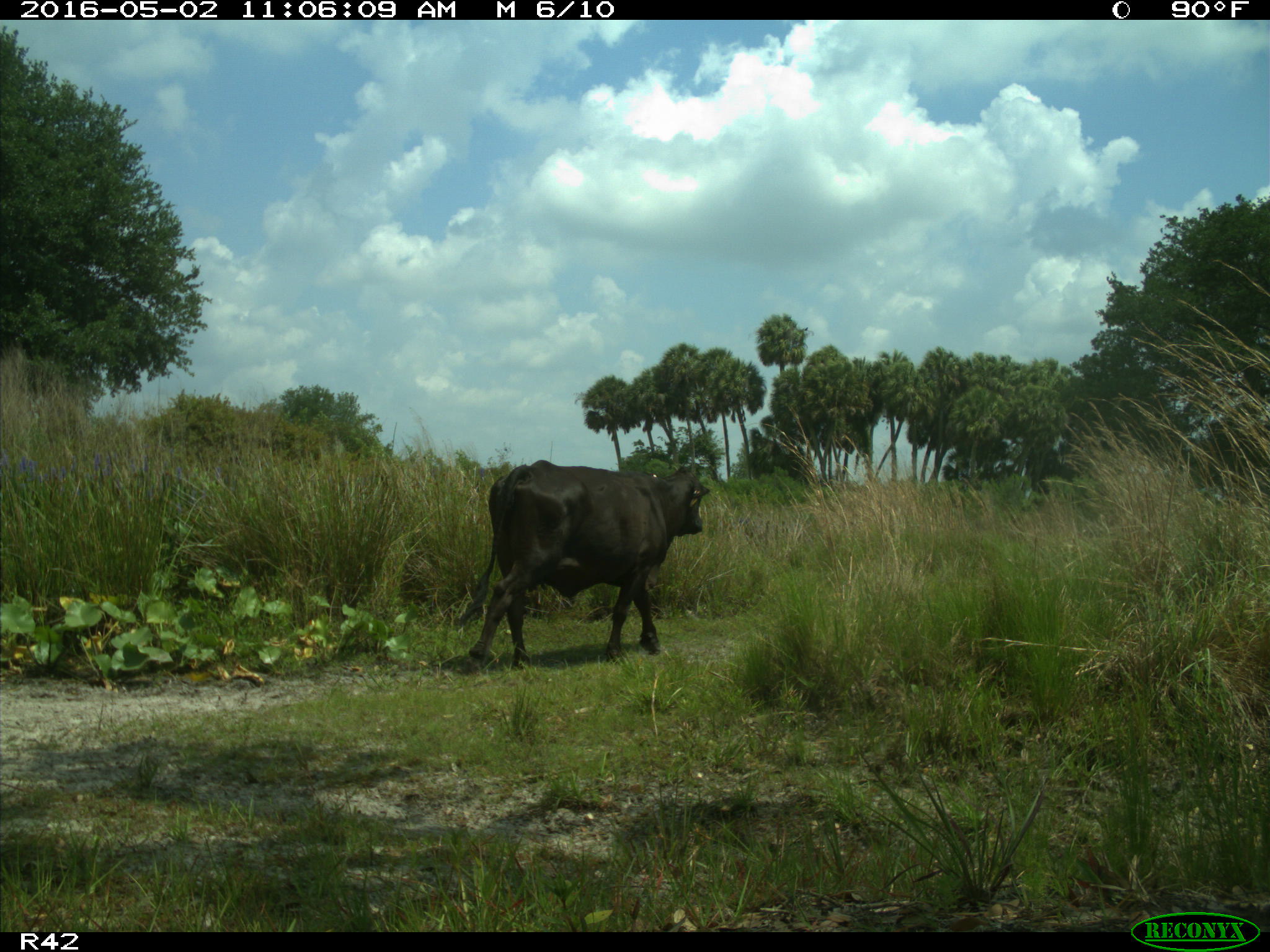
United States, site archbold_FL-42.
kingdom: Animalia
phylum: Chordata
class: Mammalia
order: Artiodactyla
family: Bovidae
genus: Bos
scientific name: Bos taurus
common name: domestic cow